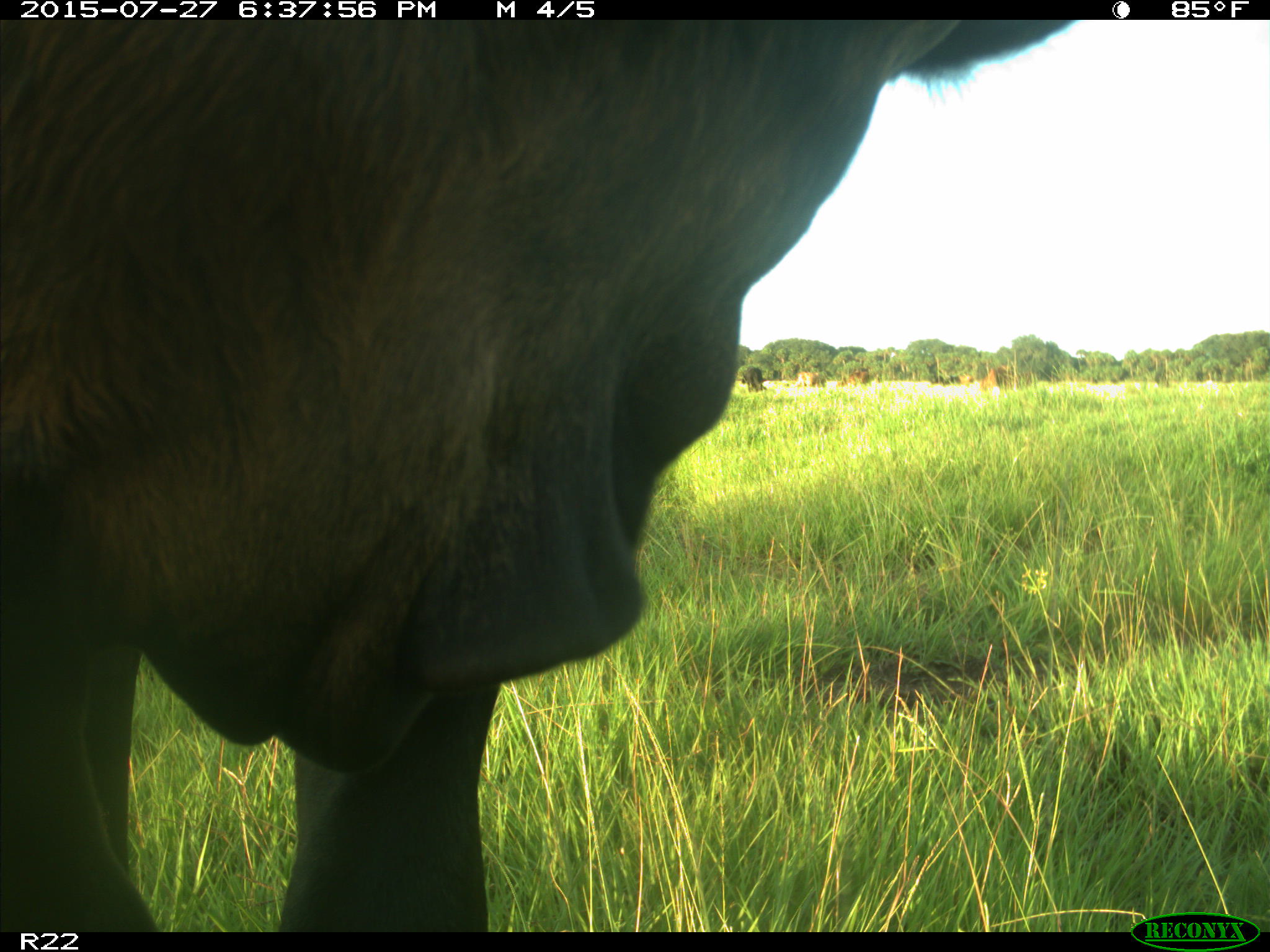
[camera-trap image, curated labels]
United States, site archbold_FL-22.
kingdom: Animalia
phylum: Chordata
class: Mammalia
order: Artiodactyla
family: Bovidae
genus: Bos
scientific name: Bos taurus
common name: domestic cow